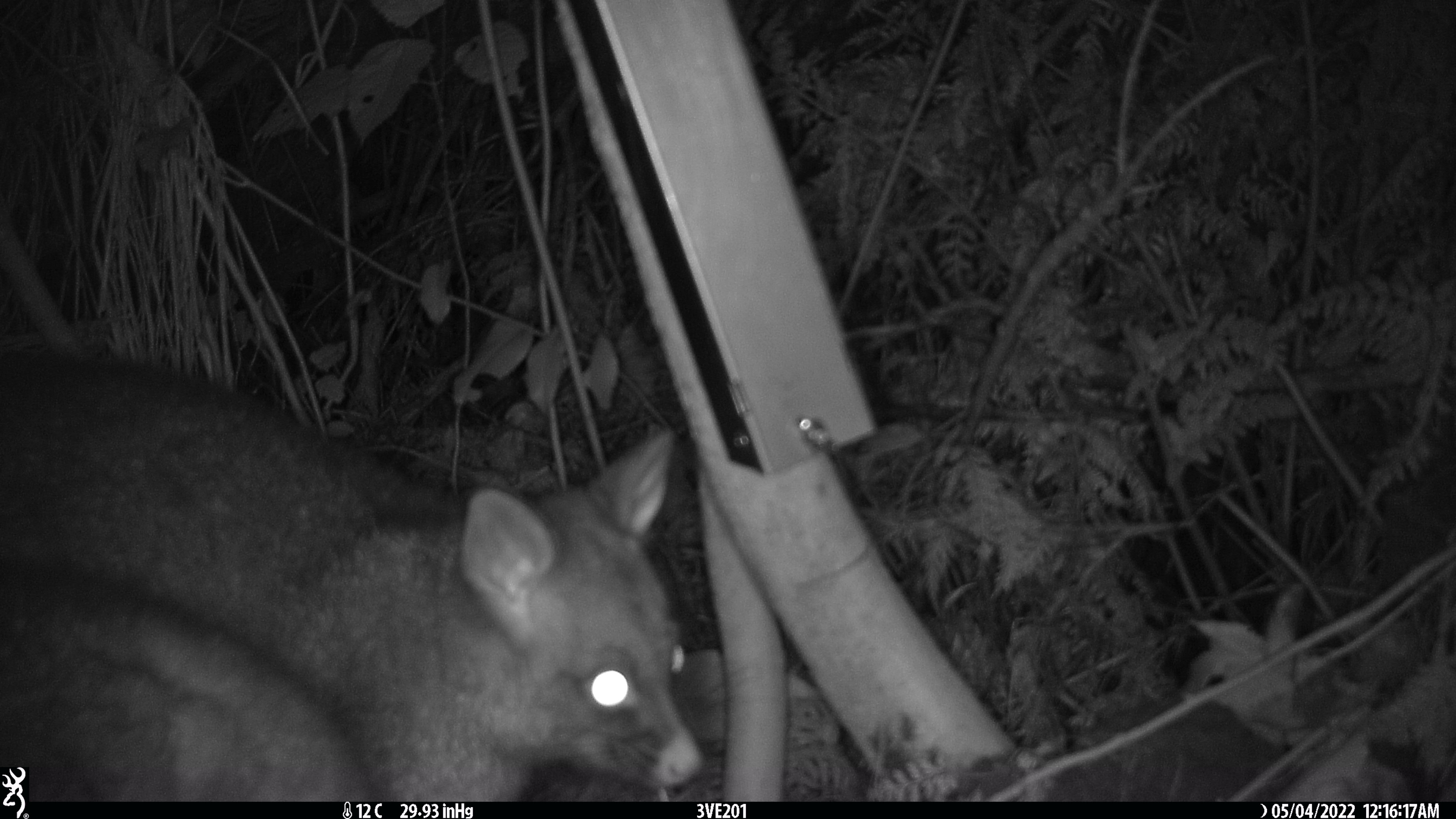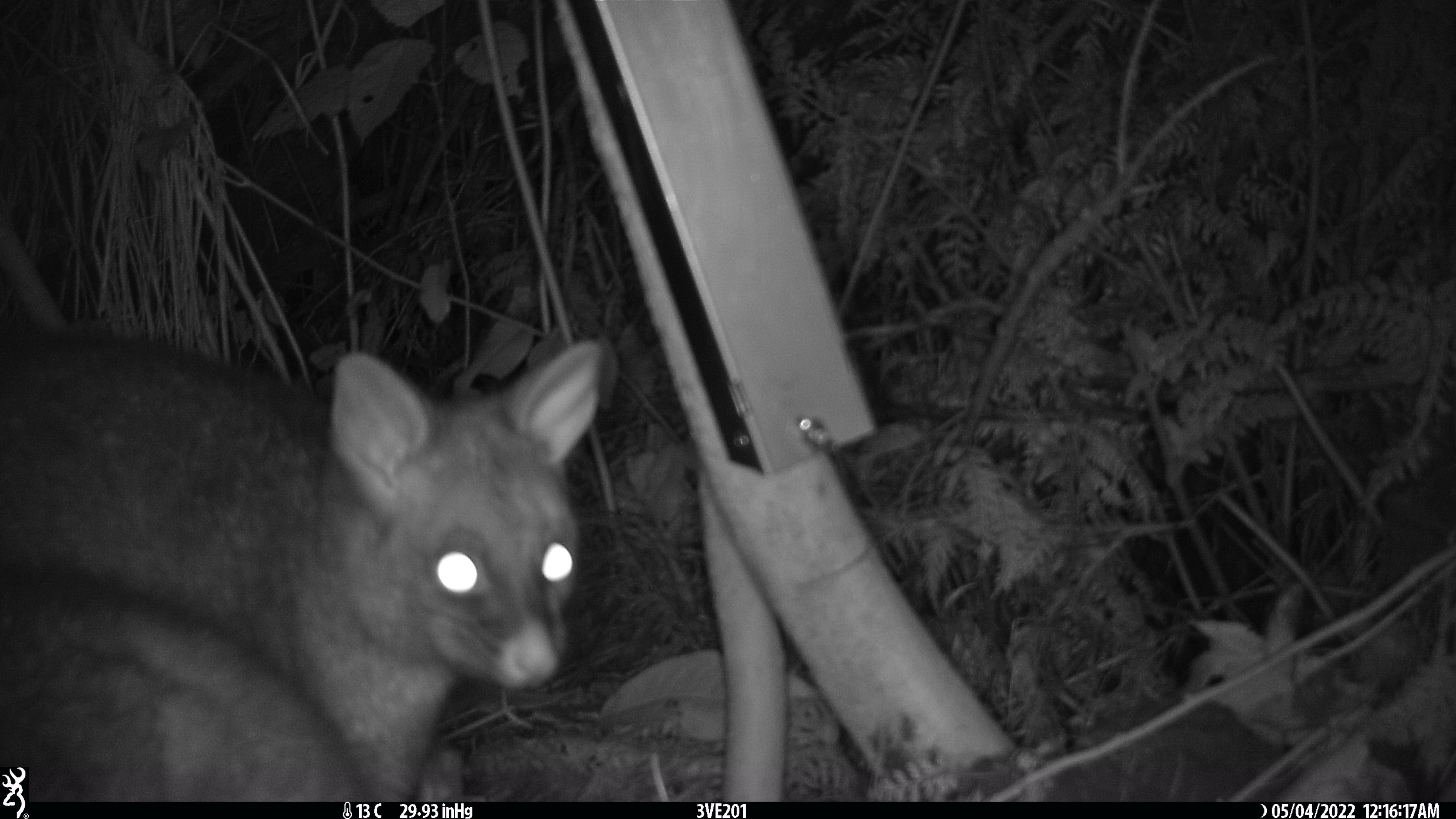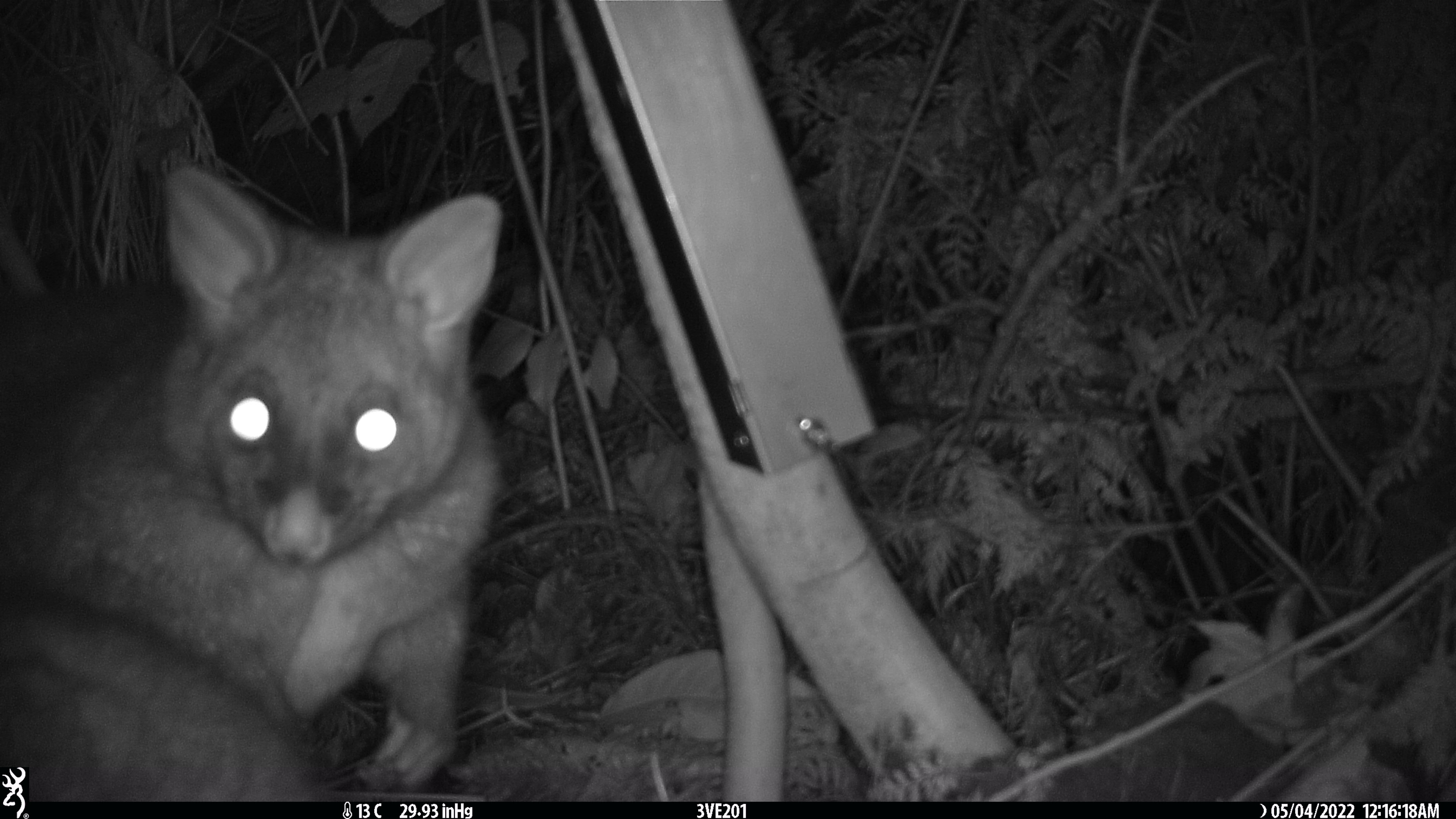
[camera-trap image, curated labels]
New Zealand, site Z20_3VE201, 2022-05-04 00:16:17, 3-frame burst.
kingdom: Animalia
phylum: Chordata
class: Mammalia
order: Diprotodontia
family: Phalangeridae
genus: Trichosurus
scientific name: Trichosurus vulpecula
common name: common brushtail possum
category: possum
Possum (common brushtail possum) (Trichosurus vulpecula).